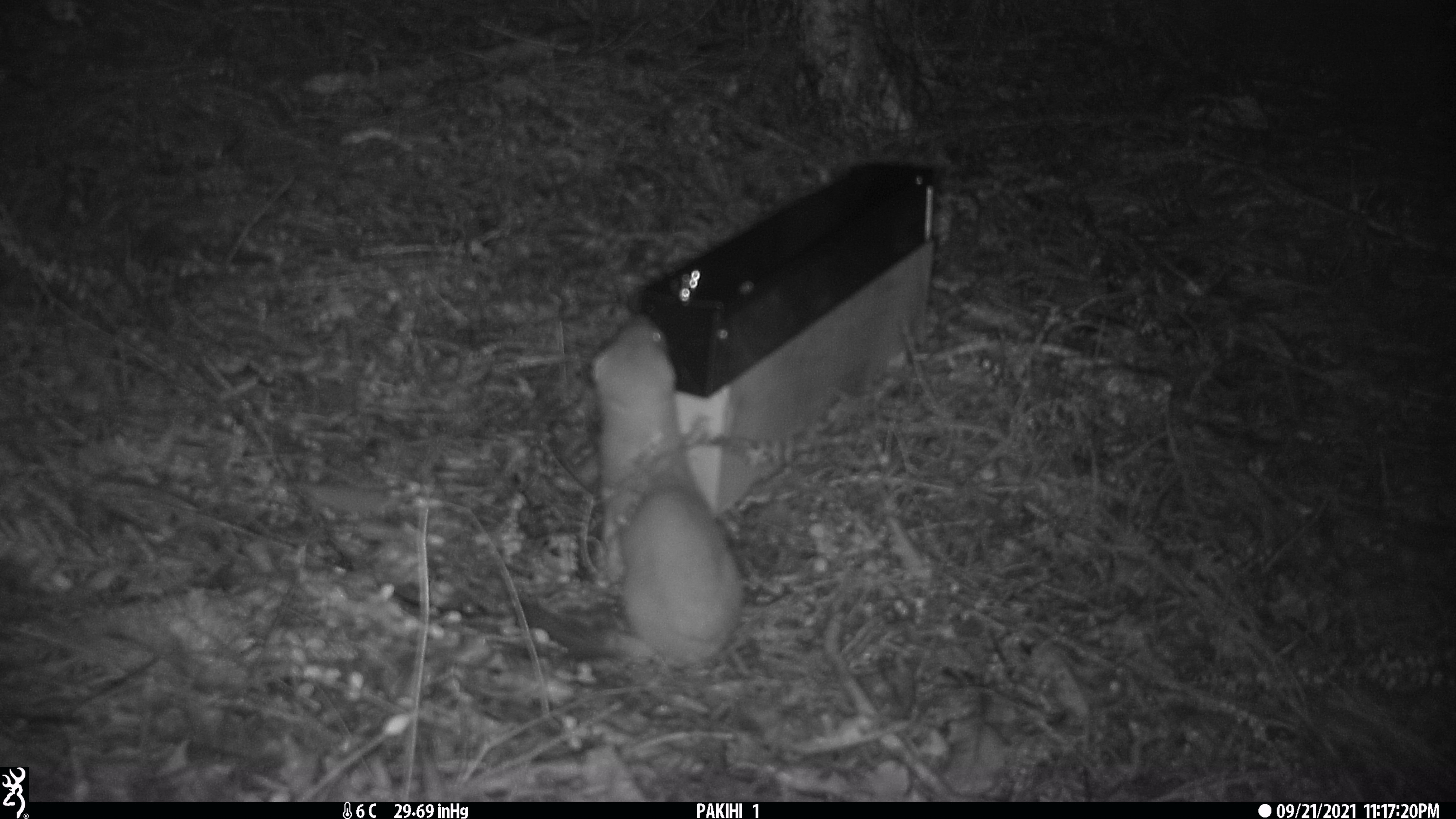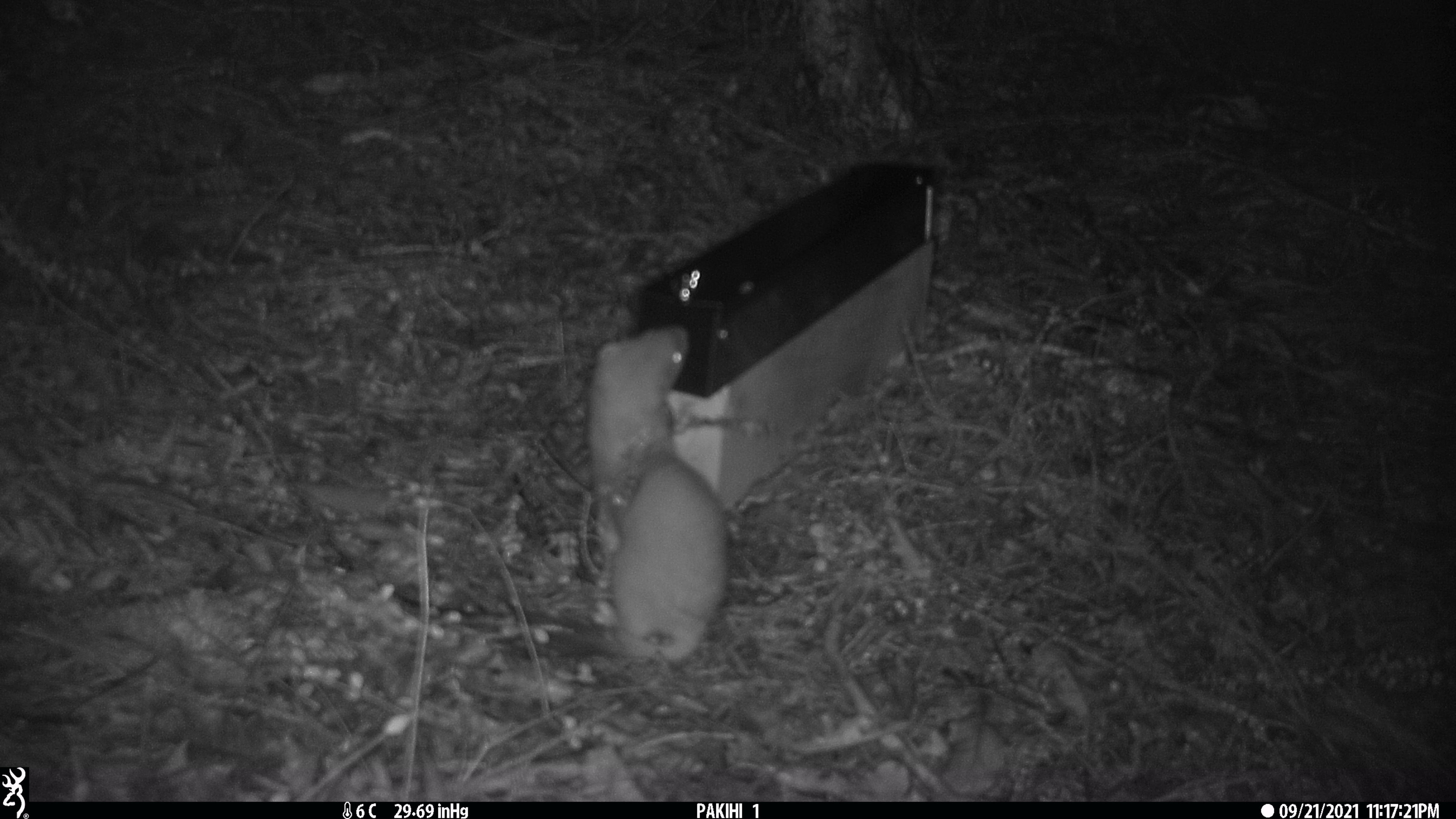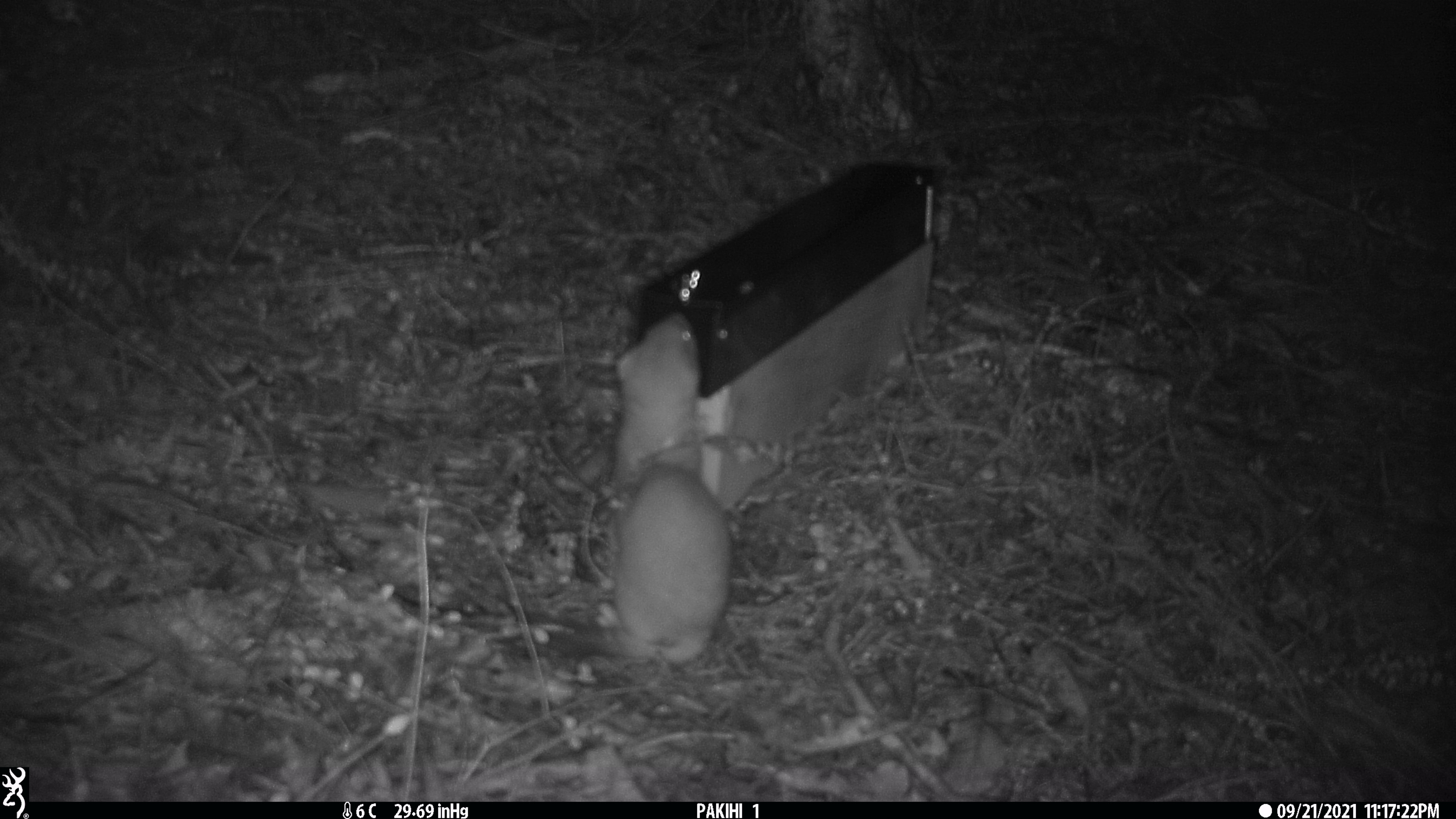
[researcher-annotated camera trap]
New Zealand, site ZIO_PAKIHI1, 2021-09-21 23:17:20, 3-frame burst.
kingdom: Animalia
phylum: Chordata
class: Mammalia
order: Carnivora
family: Mustelidae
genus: Mustela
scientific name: Mustela erminea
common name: stoat